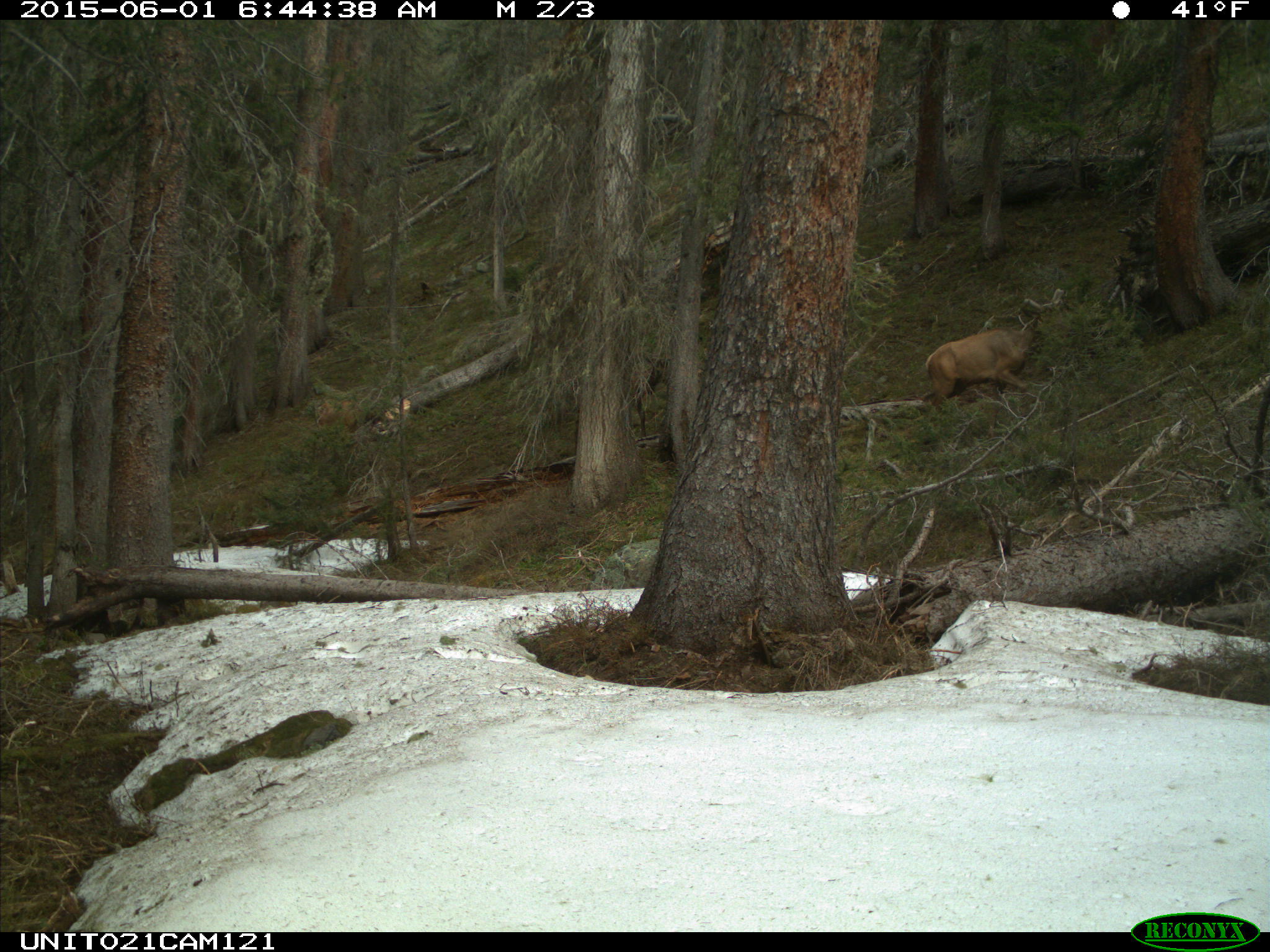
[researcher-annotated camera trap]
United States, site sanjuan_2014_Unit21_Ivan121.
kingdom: Animalia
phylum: Chordata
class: Mammalia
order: Artiodactyla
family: Cervidae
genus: Cervus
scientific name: Cervus elaphus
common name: red deer